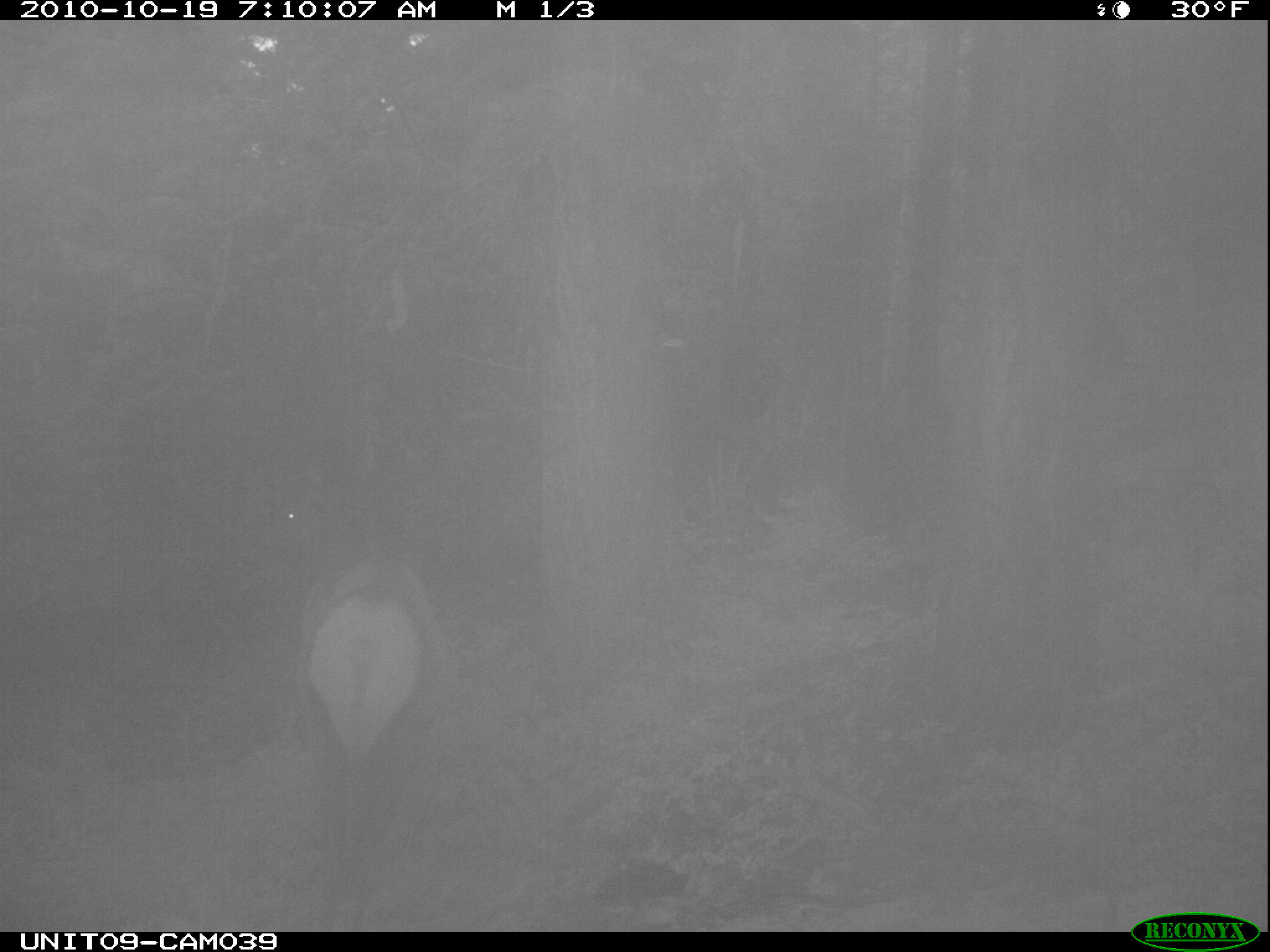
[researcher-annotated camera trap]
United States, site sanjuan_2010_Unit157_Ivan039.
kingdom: Animalia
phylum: Chordata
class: Mammalia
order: Artiodactyla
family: Cervidae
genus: Cervus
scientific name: Cervus elaphus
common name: red deer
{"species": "Cervus elaphus (red deer)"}